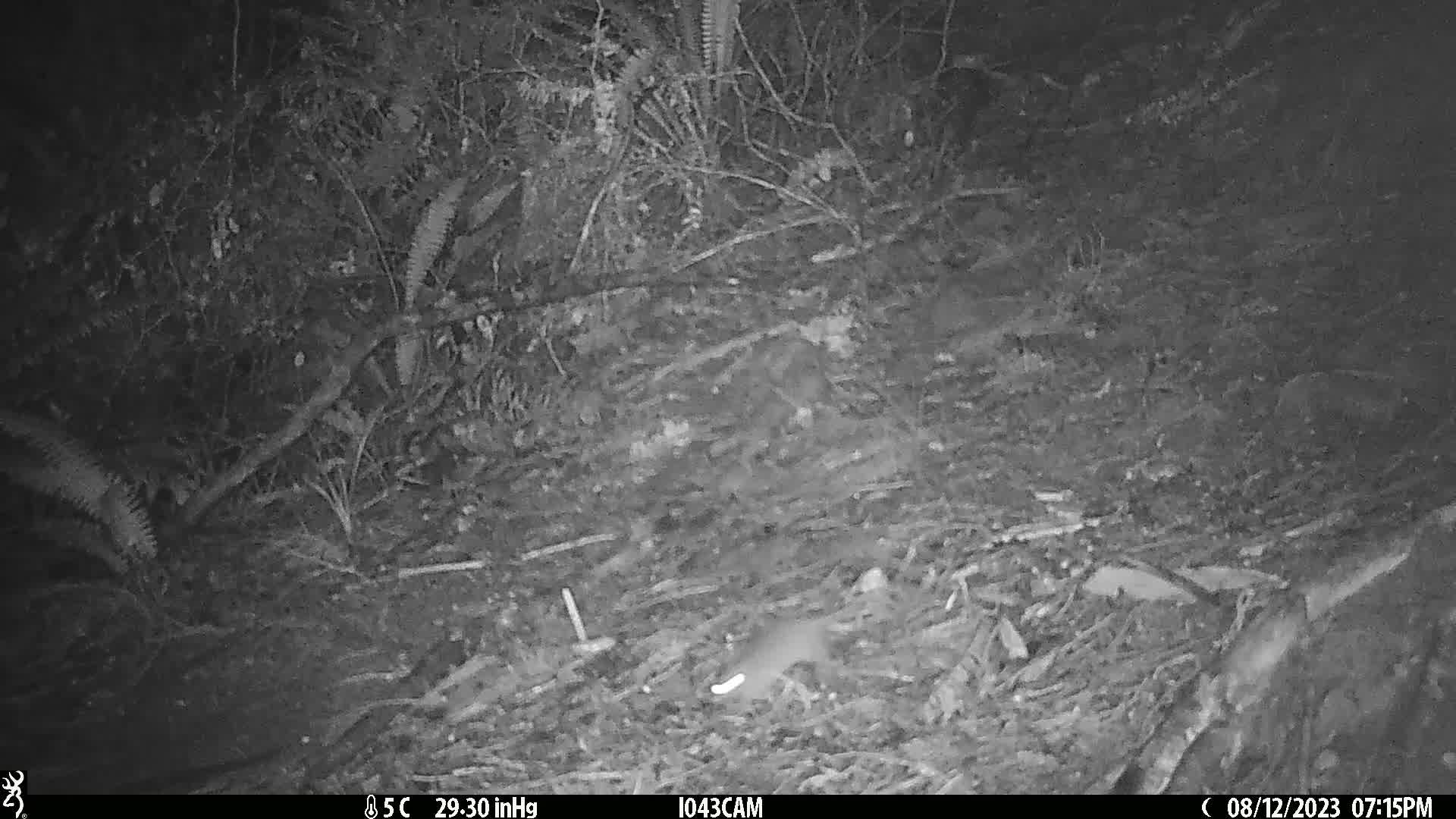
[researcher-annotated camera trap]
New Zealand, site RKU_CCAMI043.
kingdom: Animalia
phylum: Chordata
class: Mammalia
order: Rodentia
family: Muridae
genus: Rattus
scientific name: Rattus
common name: rat